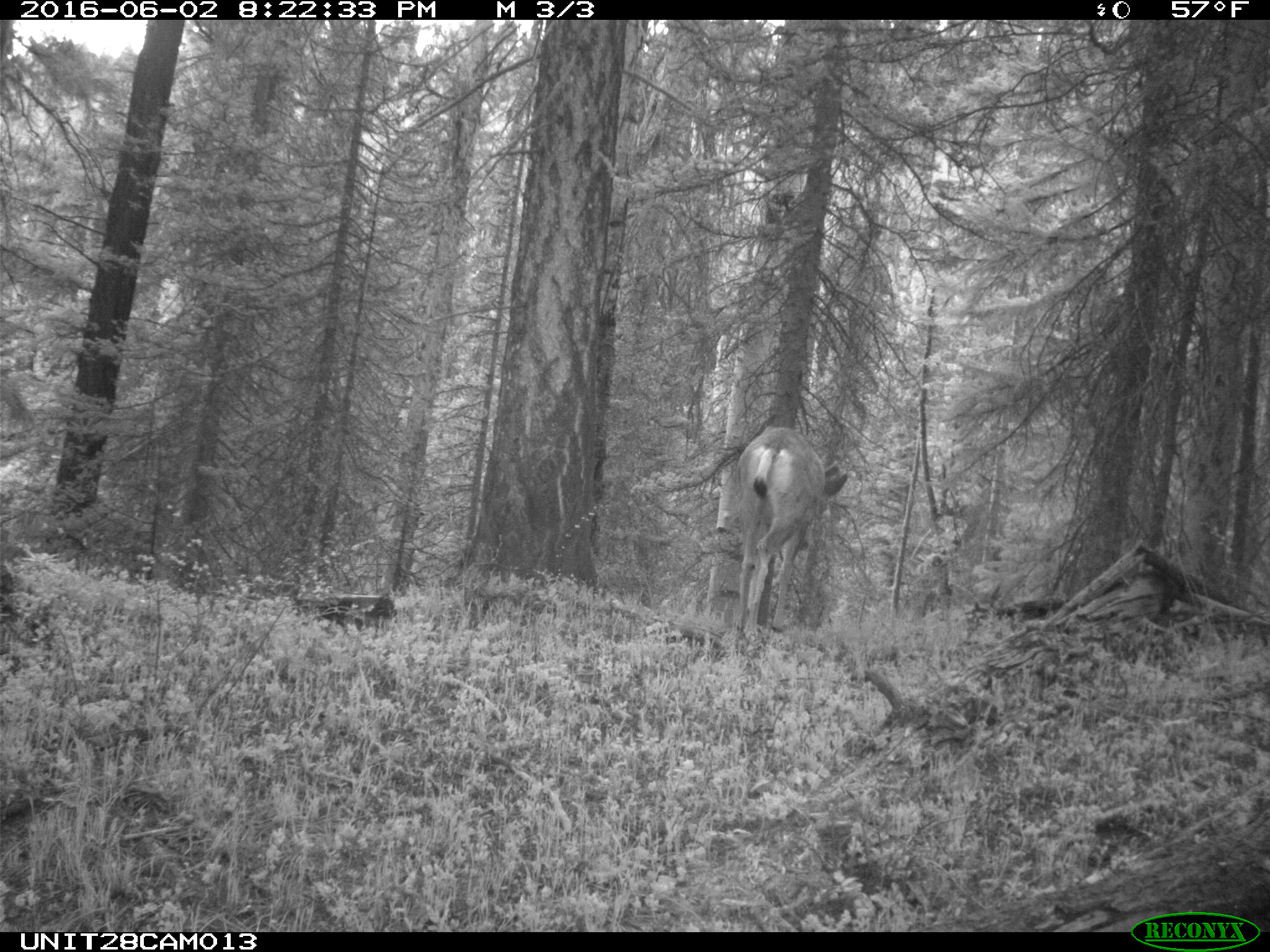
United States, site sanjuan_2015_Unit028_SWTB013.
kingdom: Animalia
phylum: Chordata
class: Mammalia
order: Artiodactyla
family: Cervidae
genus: Odocoileus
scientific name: Odocoileus hemionus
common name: mule deer